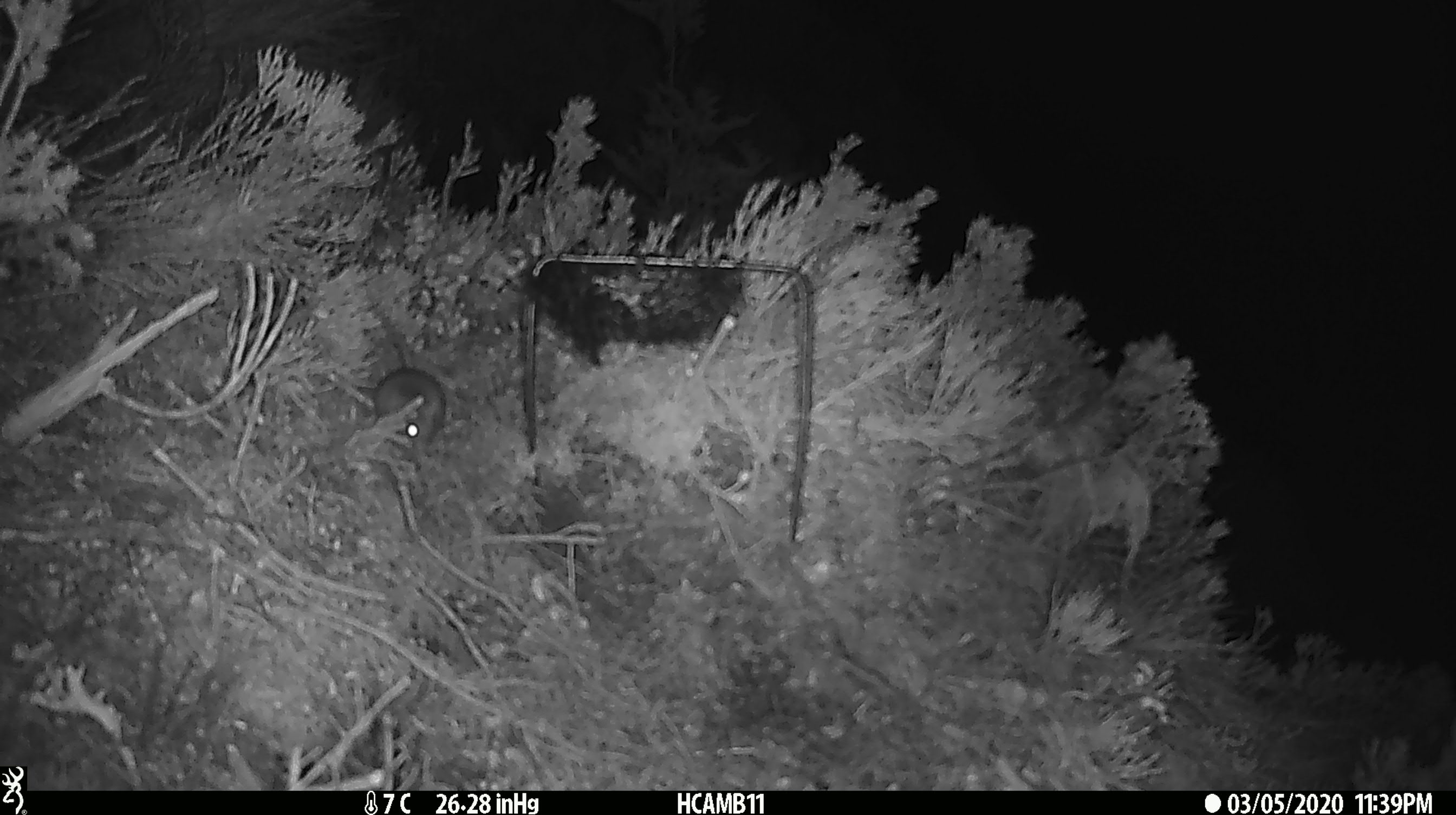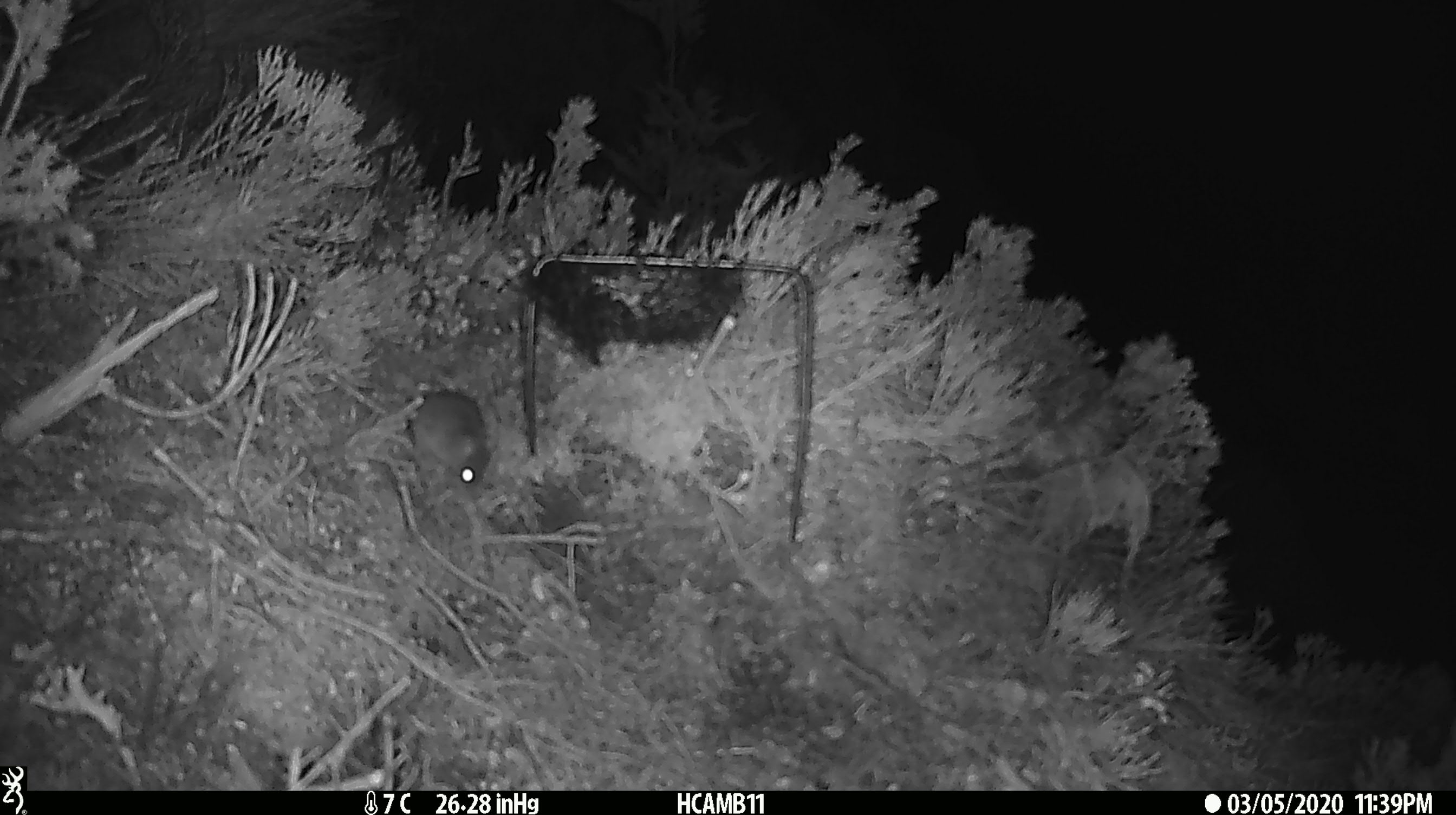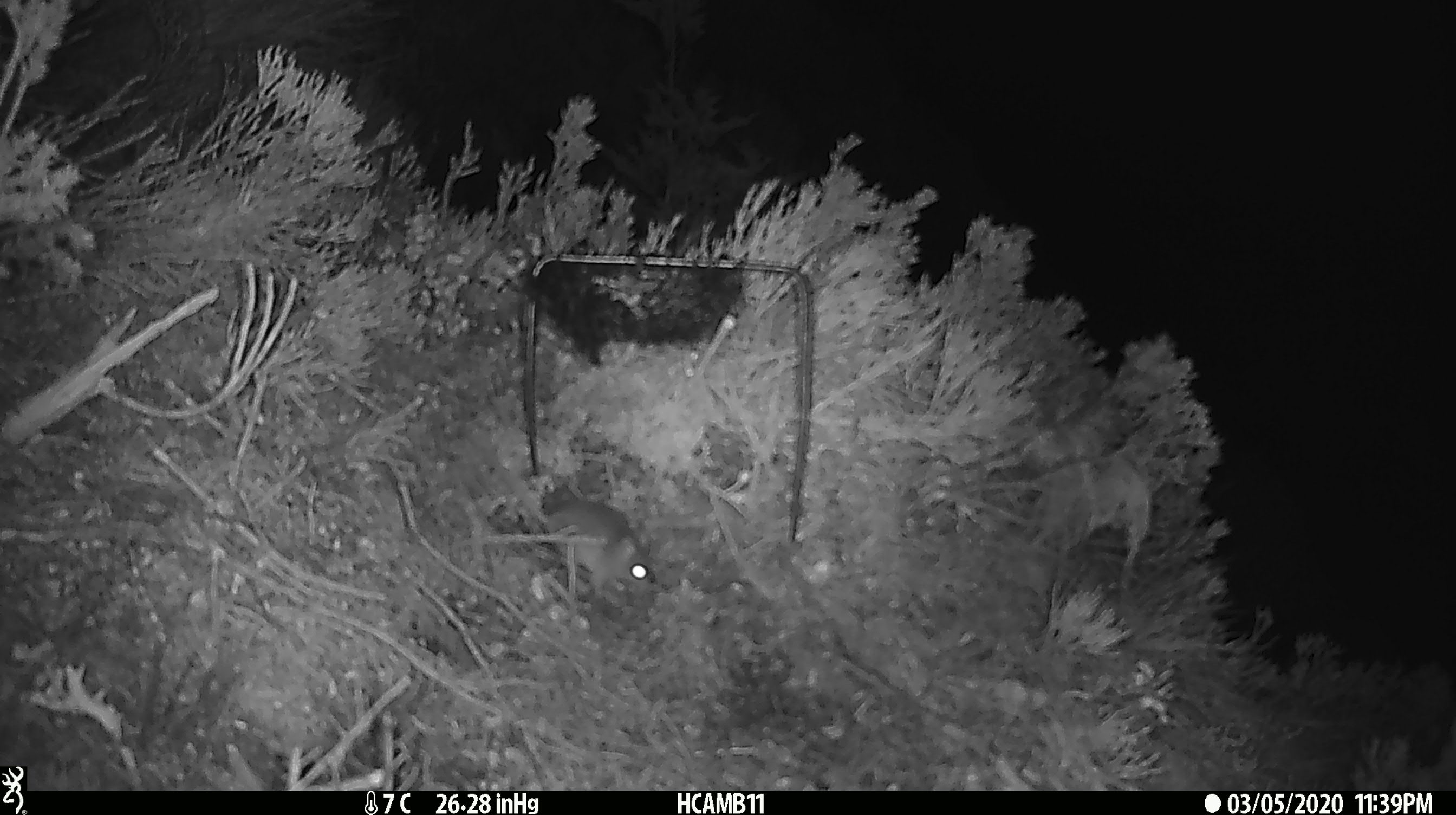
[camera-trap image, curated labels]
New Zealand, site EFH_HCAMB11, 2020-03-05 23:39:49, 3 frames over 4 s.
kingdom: Animalia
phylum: Chordata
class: Mammalia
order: Rodentia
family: Muridae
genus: Mus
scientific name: Mus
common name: mouse